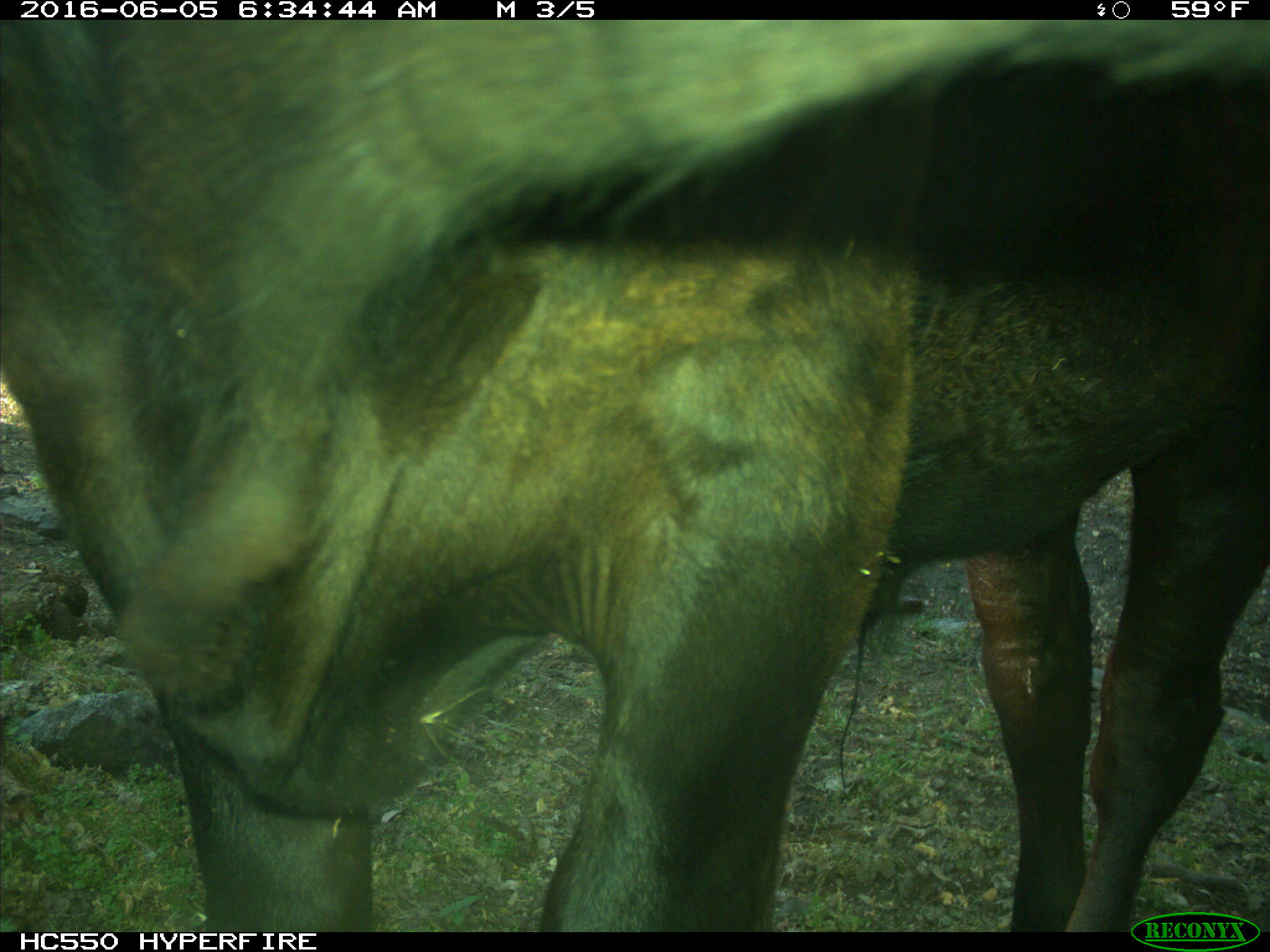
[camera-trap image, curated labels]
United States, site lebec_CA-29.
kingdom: Animalia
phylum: Chordata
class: Mammalia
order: Artiodactyla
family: Bovidae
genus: Bos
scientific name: Bos taurus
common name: domestic cow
Bos taurus (domestic cow).